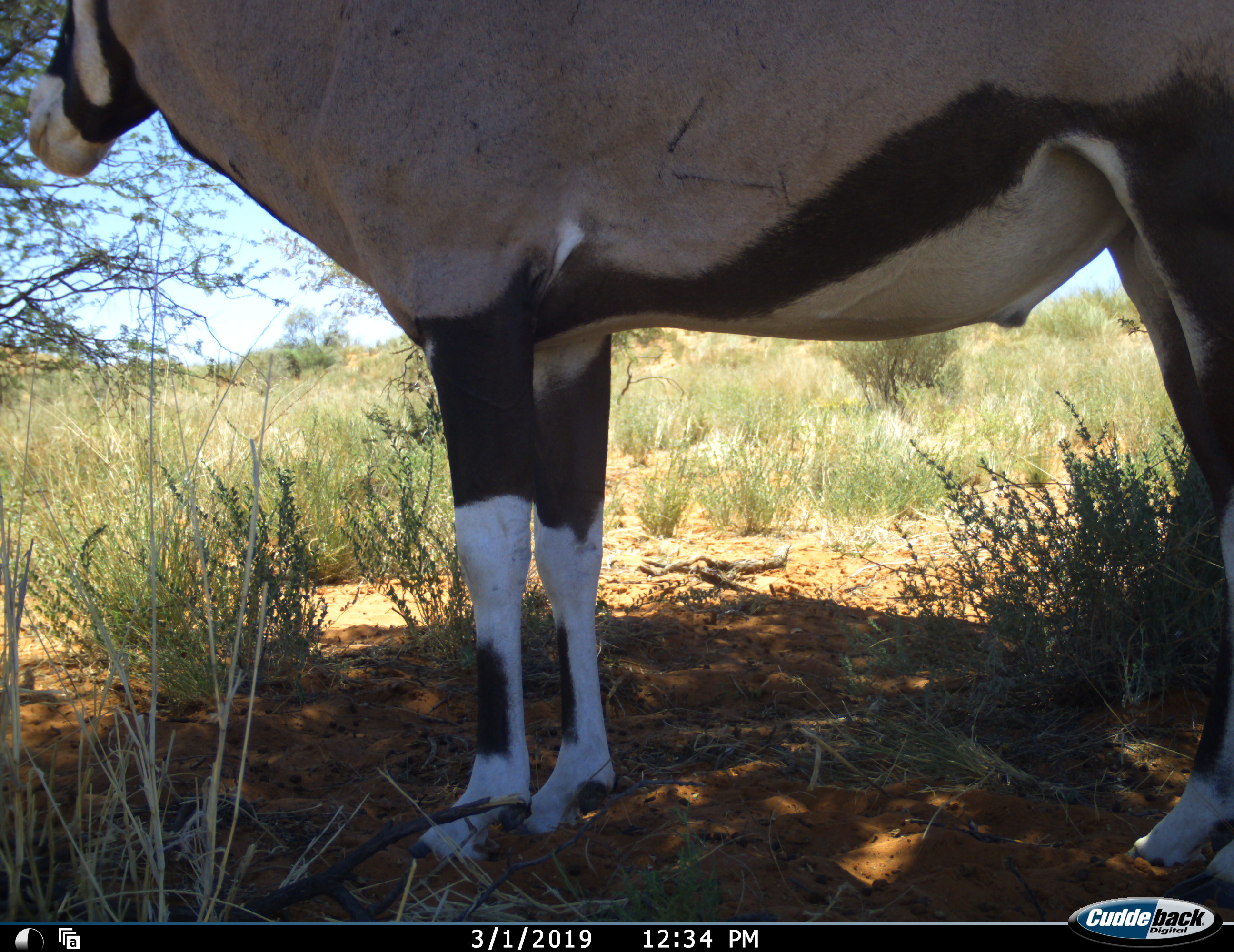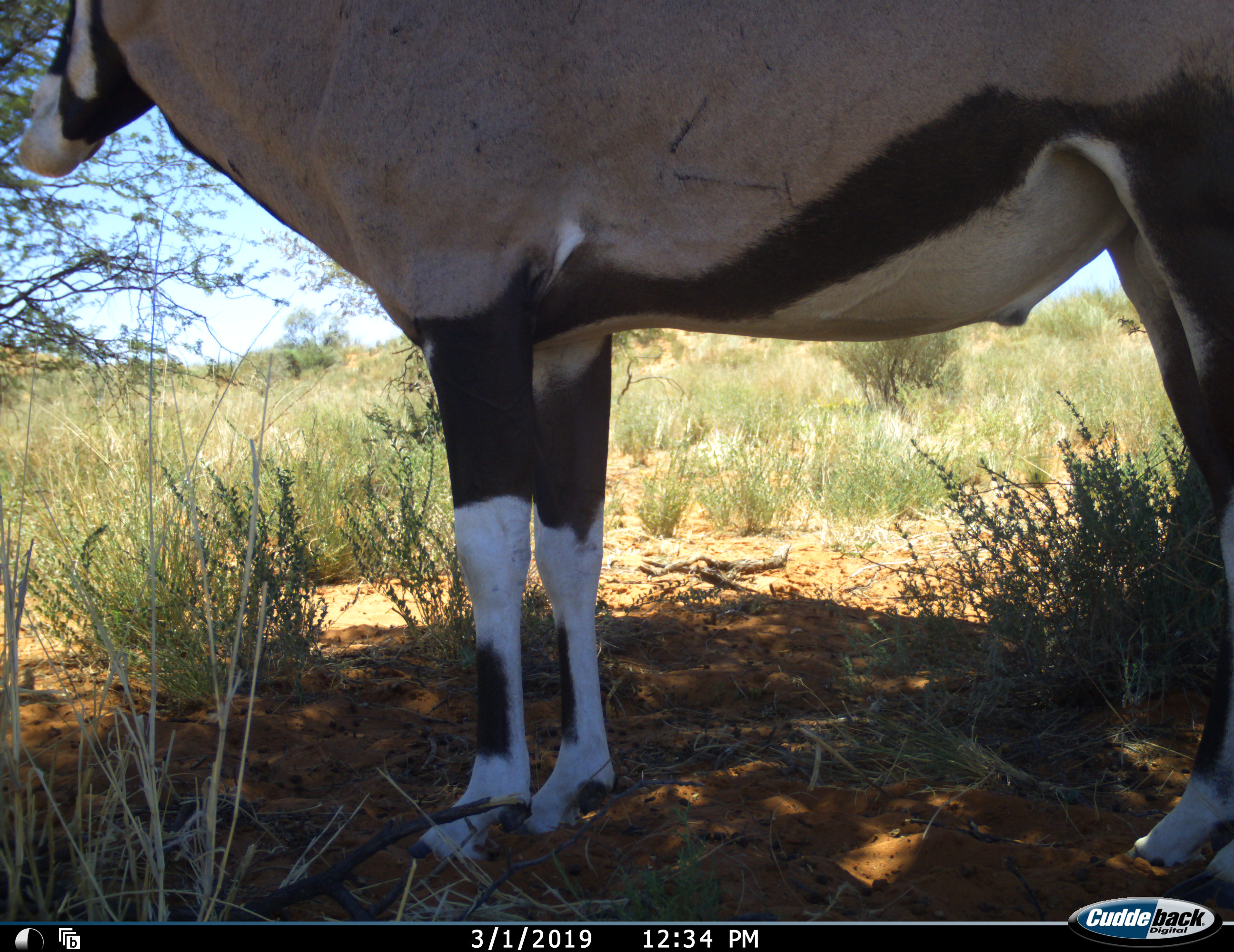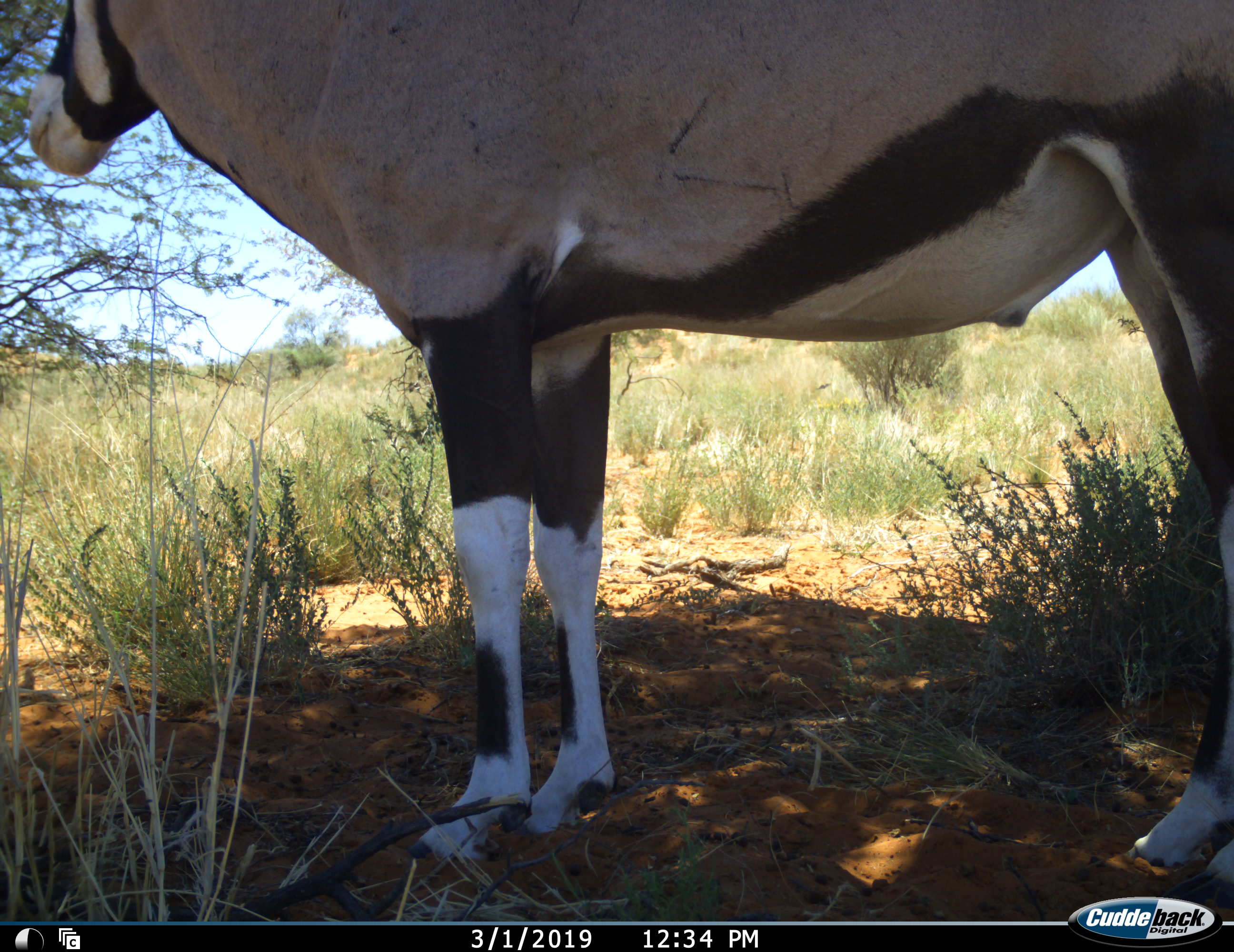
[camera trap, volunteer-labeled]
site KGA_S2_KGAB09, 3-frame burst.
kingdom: Animalia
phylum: Chordata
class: Mammalia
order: Artiodactyla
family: Bovidae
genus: Oryx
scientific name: Oryx gazella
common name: gemsbok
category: oryx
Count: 1.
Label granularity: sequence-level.